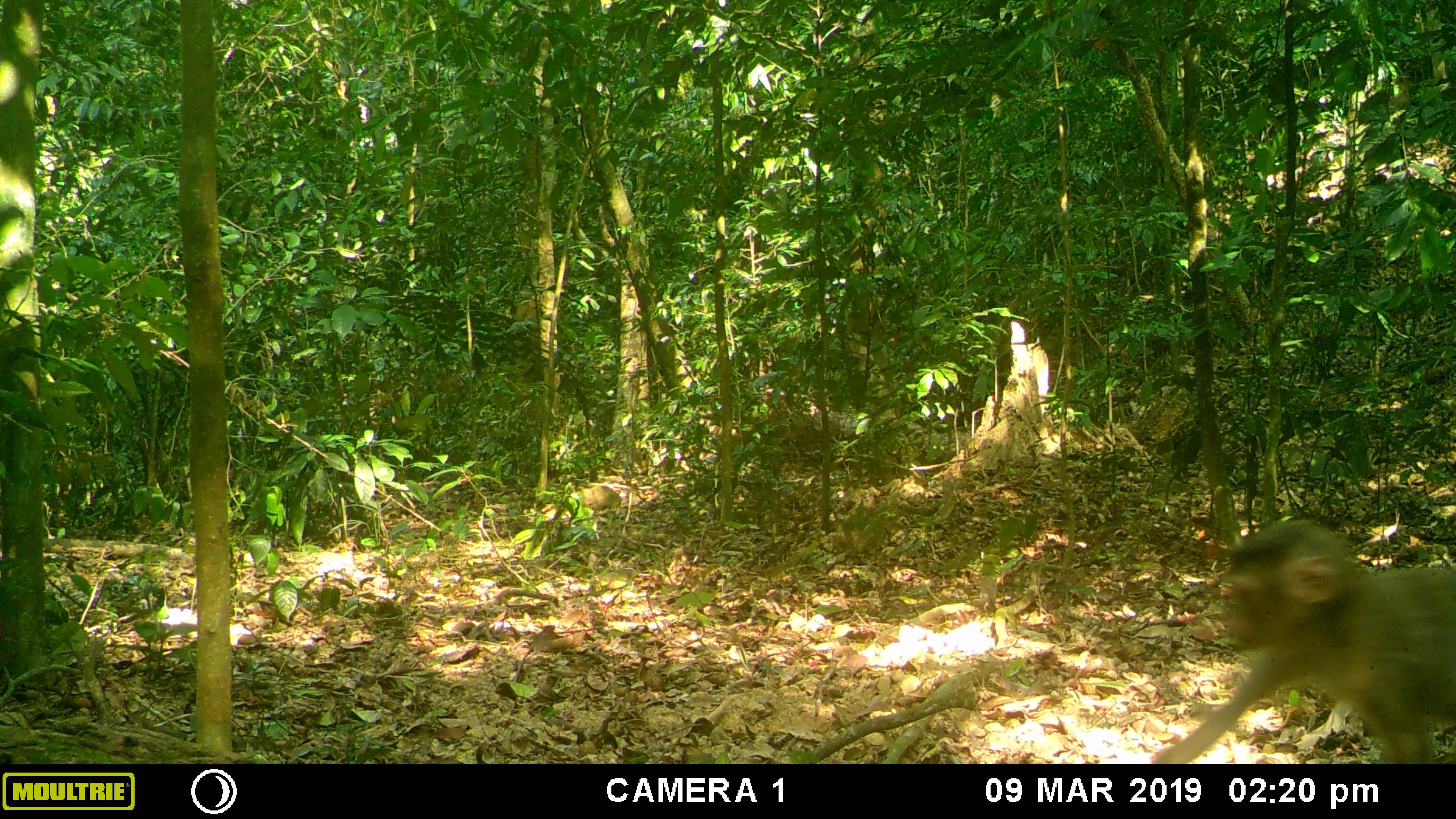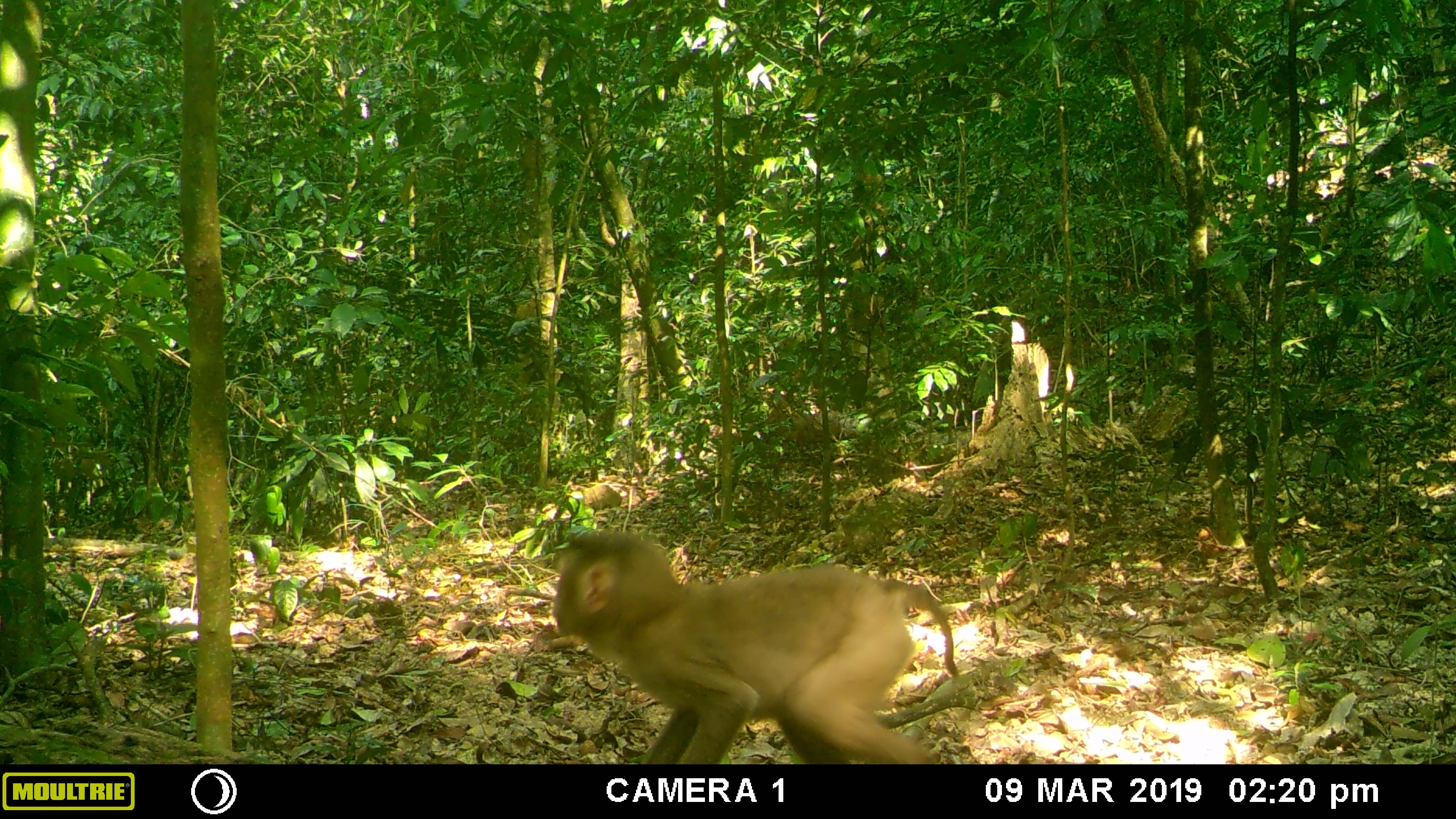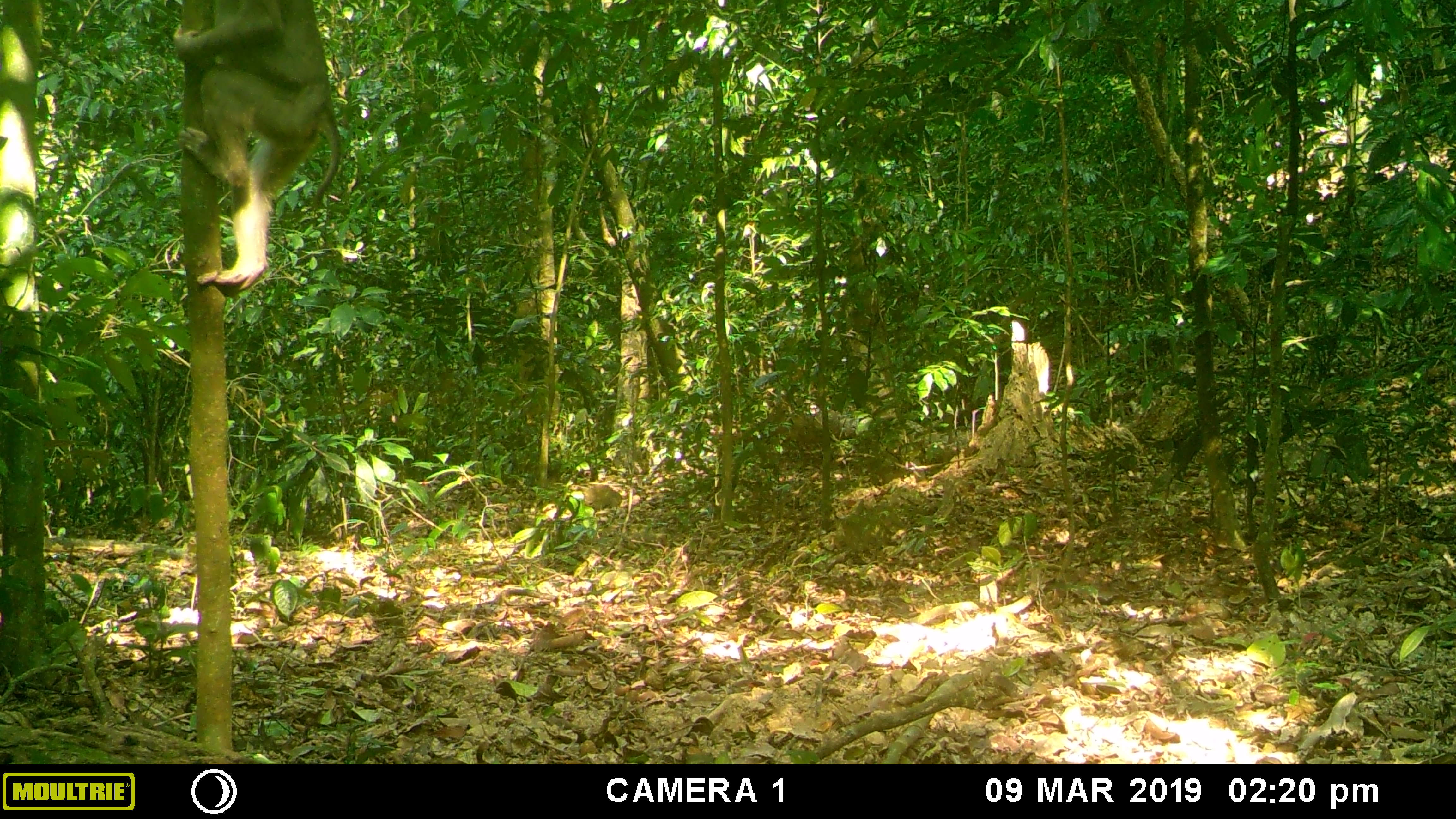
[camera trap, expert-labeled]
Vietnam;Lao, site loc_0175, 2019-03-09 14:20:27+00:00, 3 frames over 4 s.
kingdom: Animalia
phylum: Chordata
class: Mammalia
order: Primates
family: Cercopithecidae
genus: Macaca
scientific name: Macaca nemestrina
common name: pig-tailed macaque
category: pig tailed macaque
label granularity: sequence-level